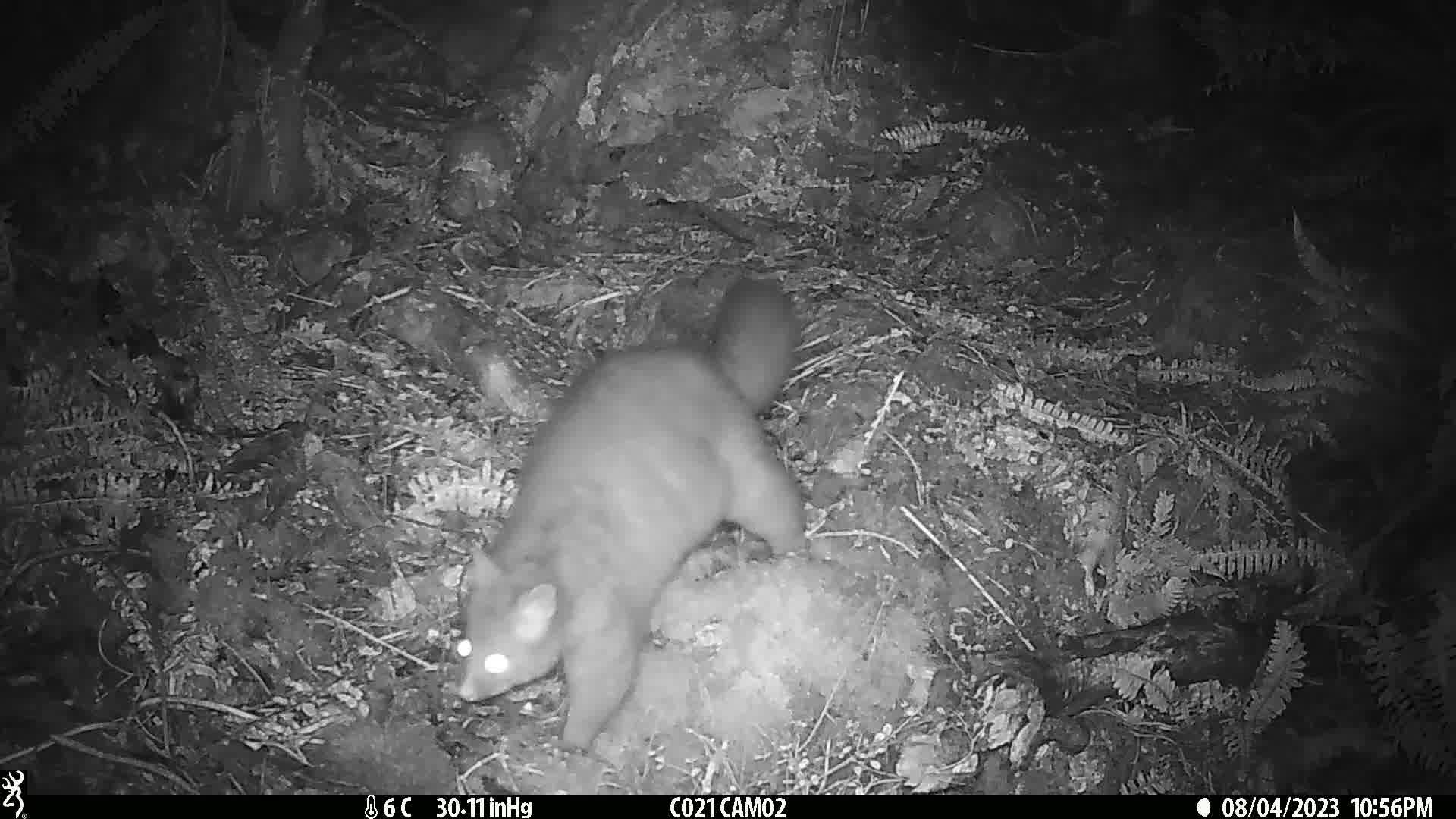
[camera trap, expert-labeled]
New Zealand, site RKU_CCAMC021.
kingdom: Animalia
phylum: Chordata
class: Mammalia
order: Diprotodontia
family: Phalangeridae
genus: Trichosurus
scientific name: Trichosurus vulpecula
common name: common brushtail possum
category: possum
Possum (common brushtail possum) (Trichosurus vulpecula).